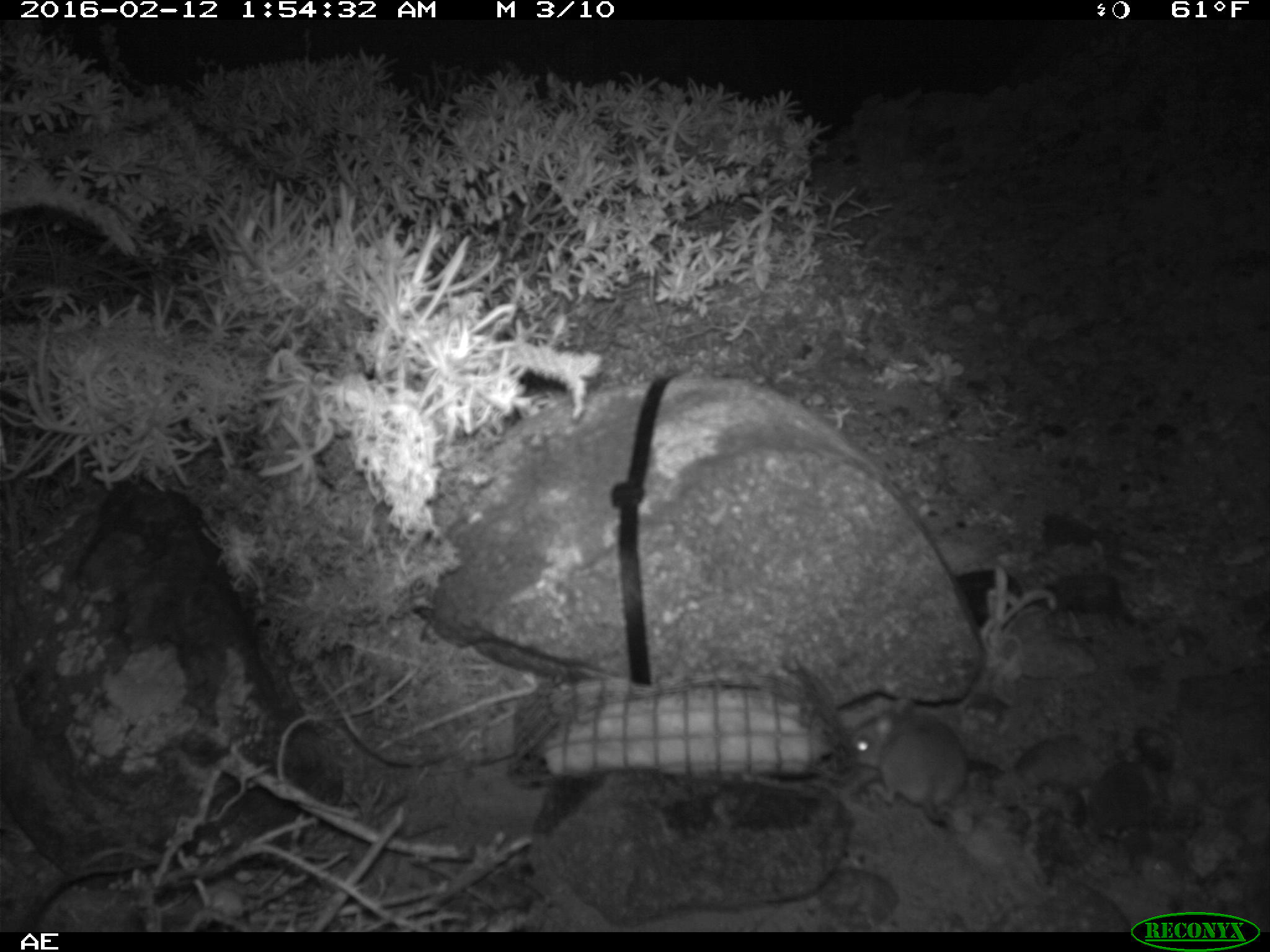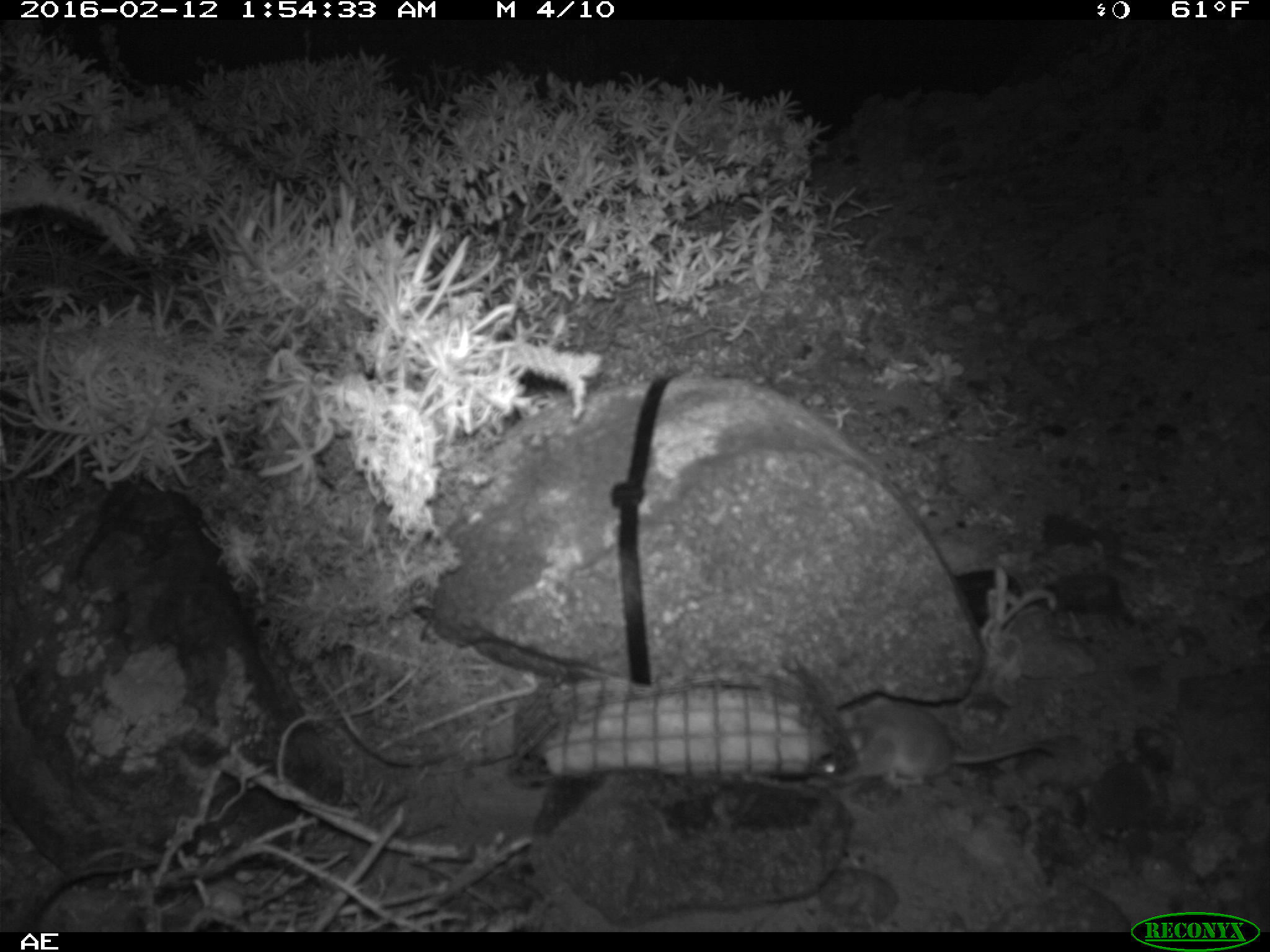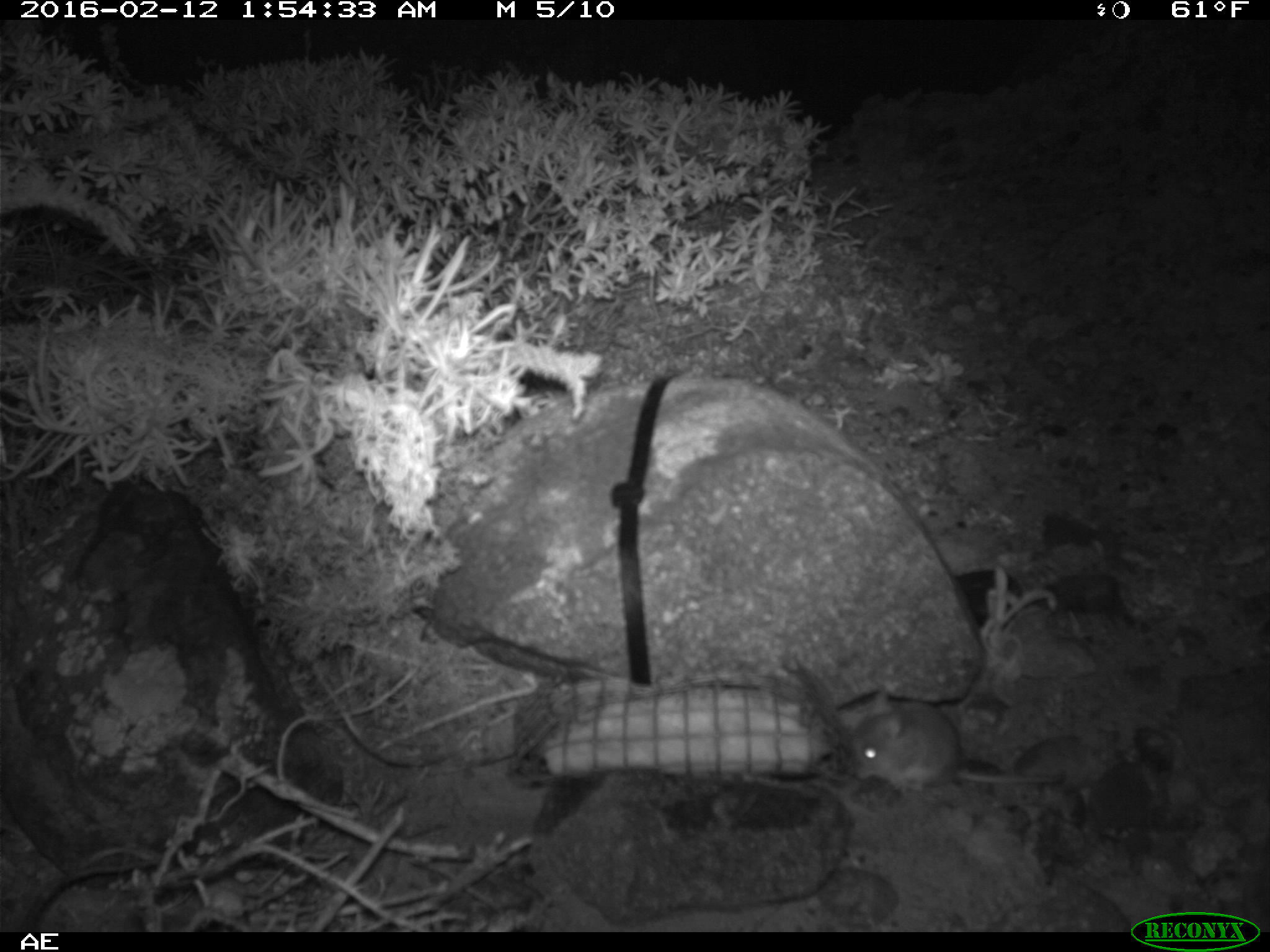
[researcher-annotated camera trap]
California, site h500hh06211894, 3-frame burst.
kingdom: Animalia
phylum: Chordata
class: Mammalia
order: Rodentia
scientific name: Rodentia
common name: rodent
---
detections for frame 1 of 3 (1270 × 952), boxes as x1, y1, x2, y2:
rodent: 848, 699, 969, 828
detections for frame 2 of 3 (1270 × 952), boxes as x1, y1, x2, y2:
rodent: 817, 703, 1060, 790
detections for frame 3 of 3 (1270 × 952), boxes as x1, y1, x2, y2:
rodent: 850, 693, 1065, 793